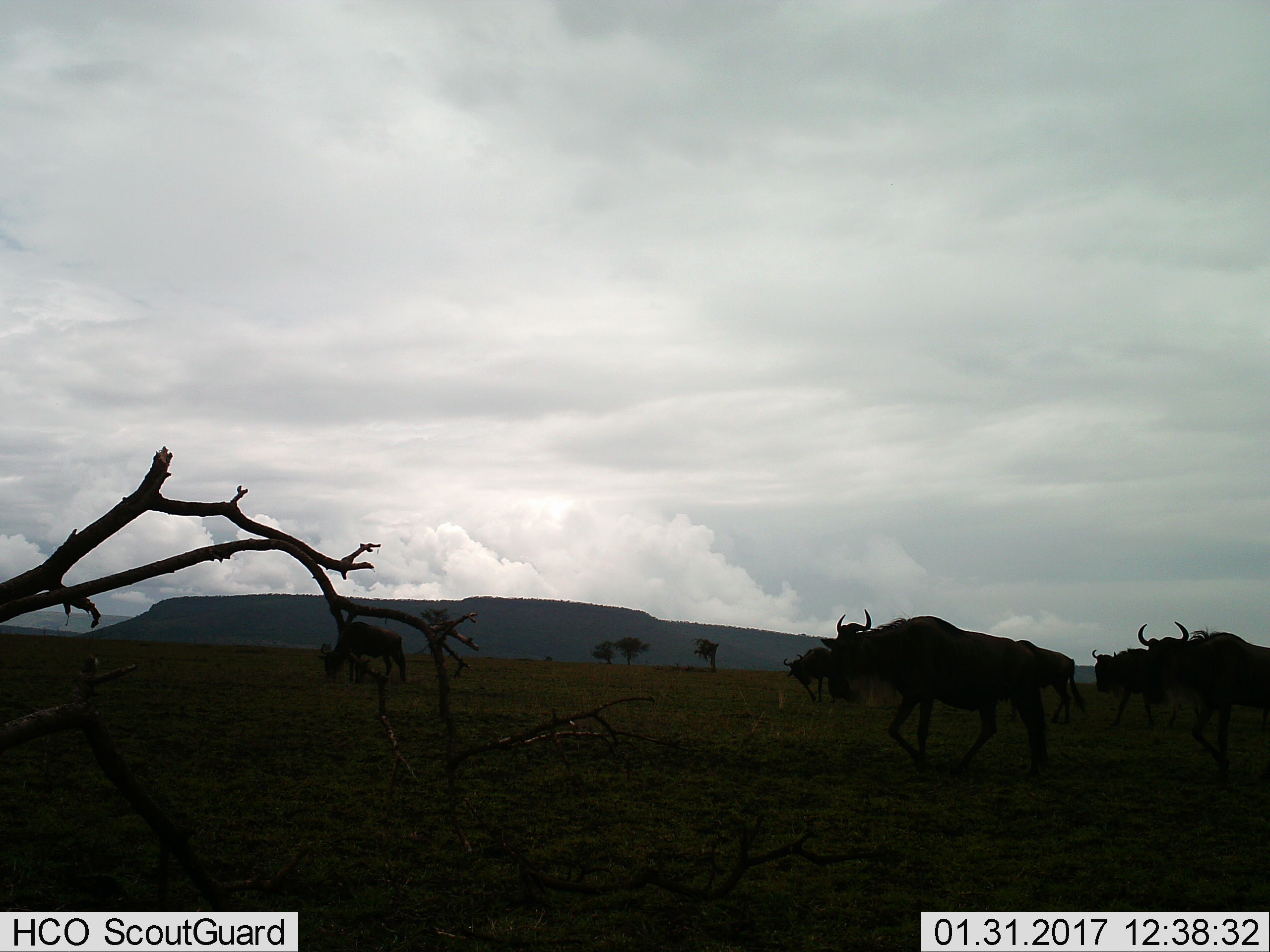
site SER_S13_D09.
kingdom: Animalia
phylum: Chordata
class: Mammalia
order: Artiodactyla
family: Bovidae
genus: Connochaetes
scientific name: Connochaetes taurinus taurinus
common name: blue wildebeest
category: wildebeestblue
Wildebeestblue (blue wildebeest) (Connochaetes taurinus taurinus), count 5. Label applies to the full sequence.